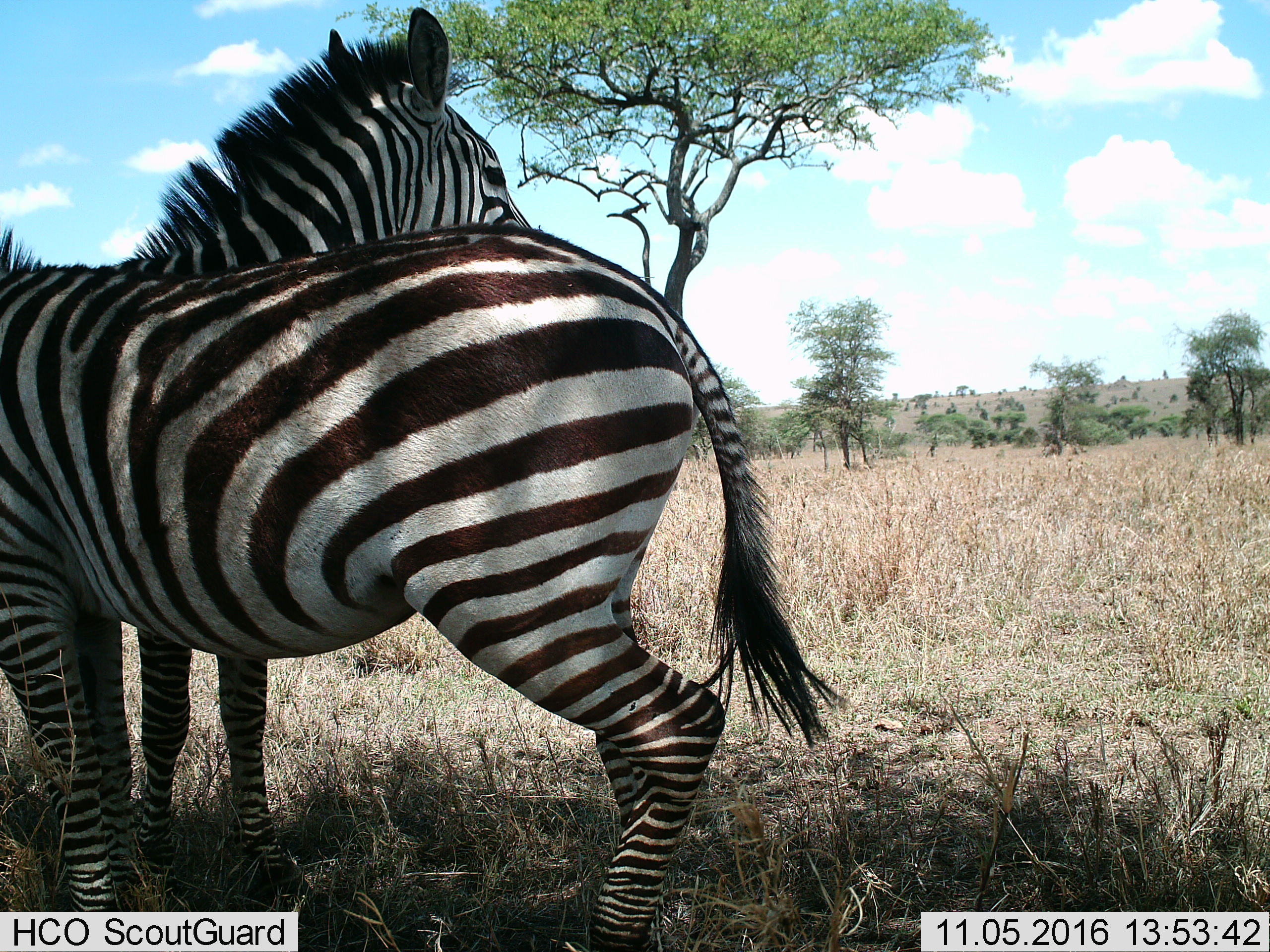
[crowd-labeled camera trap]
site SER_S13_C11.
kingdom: Animalia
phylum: Chordata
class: Mammalia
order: Perissodactyla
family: Equidae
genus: Equus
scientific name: Equus quagga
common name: plains zebra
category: zebraplains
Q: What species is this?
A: Zebraplains (plains zebra) (Equus quagga).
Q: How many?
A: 2.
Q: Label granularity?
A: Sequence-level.